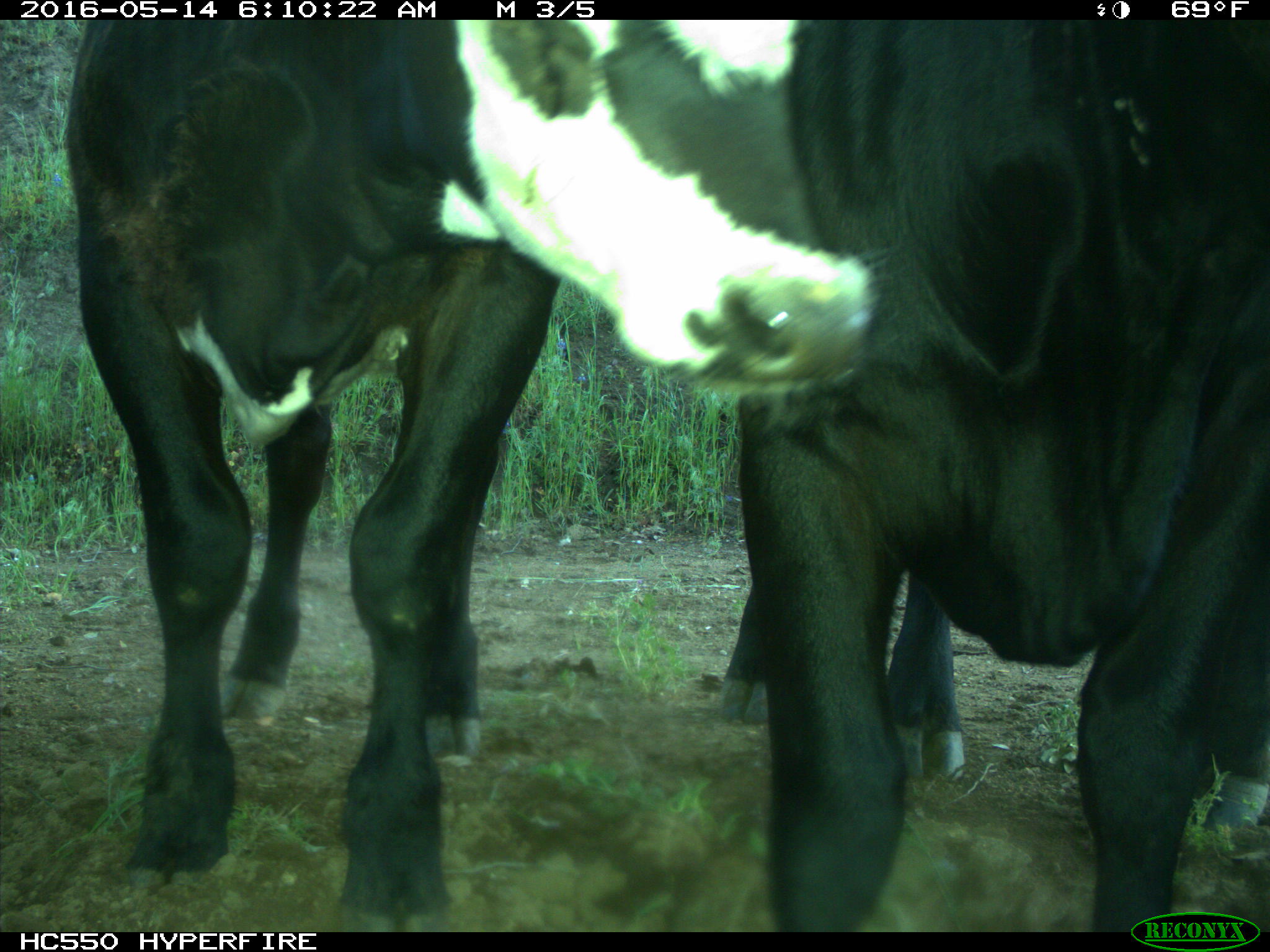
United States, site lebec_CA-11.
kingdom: Animalia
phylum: Chordata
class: Mammalia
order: Artiodactyla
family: Bovidae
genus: Bos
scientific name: Bos taurus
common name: domestic cow